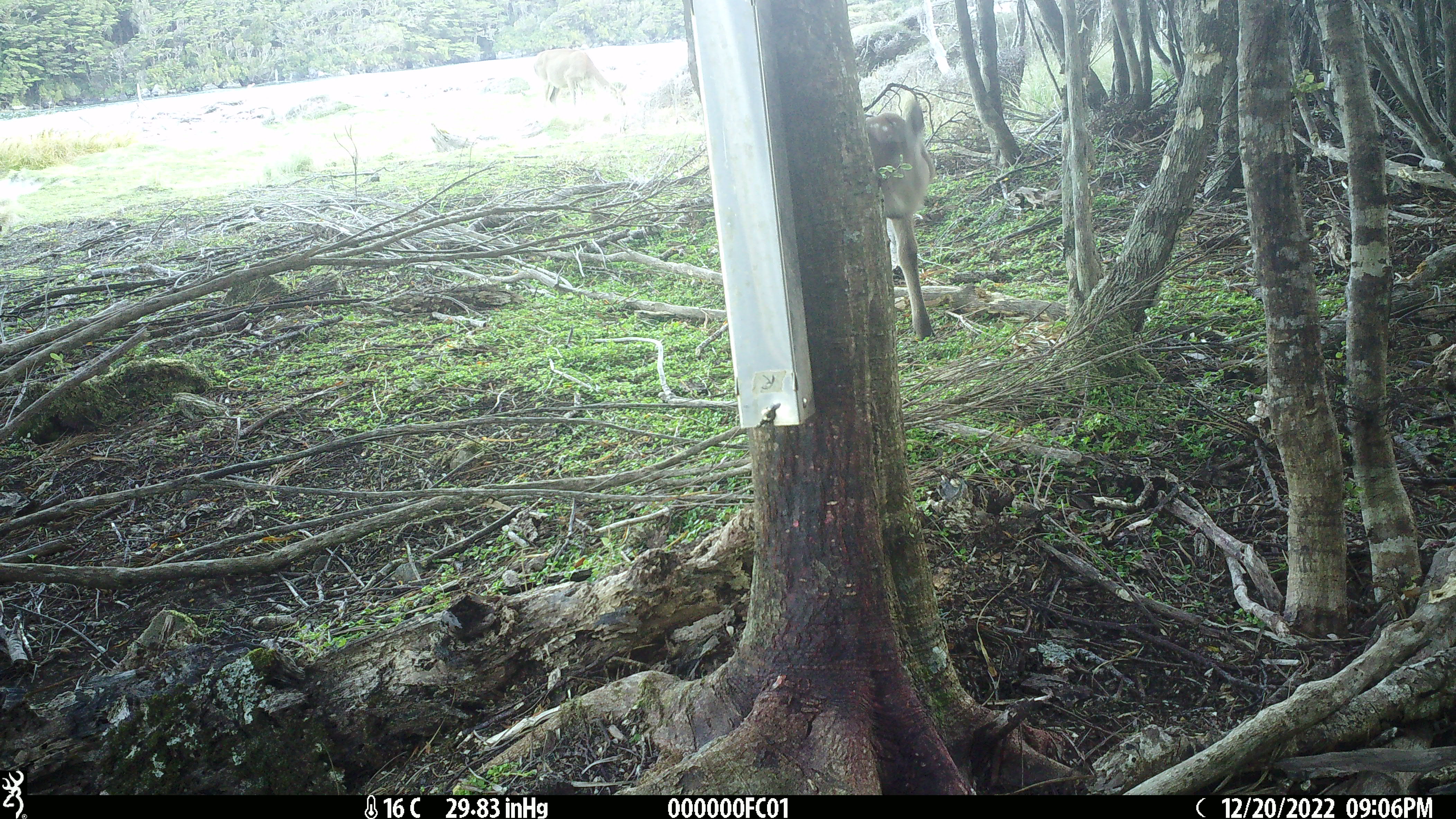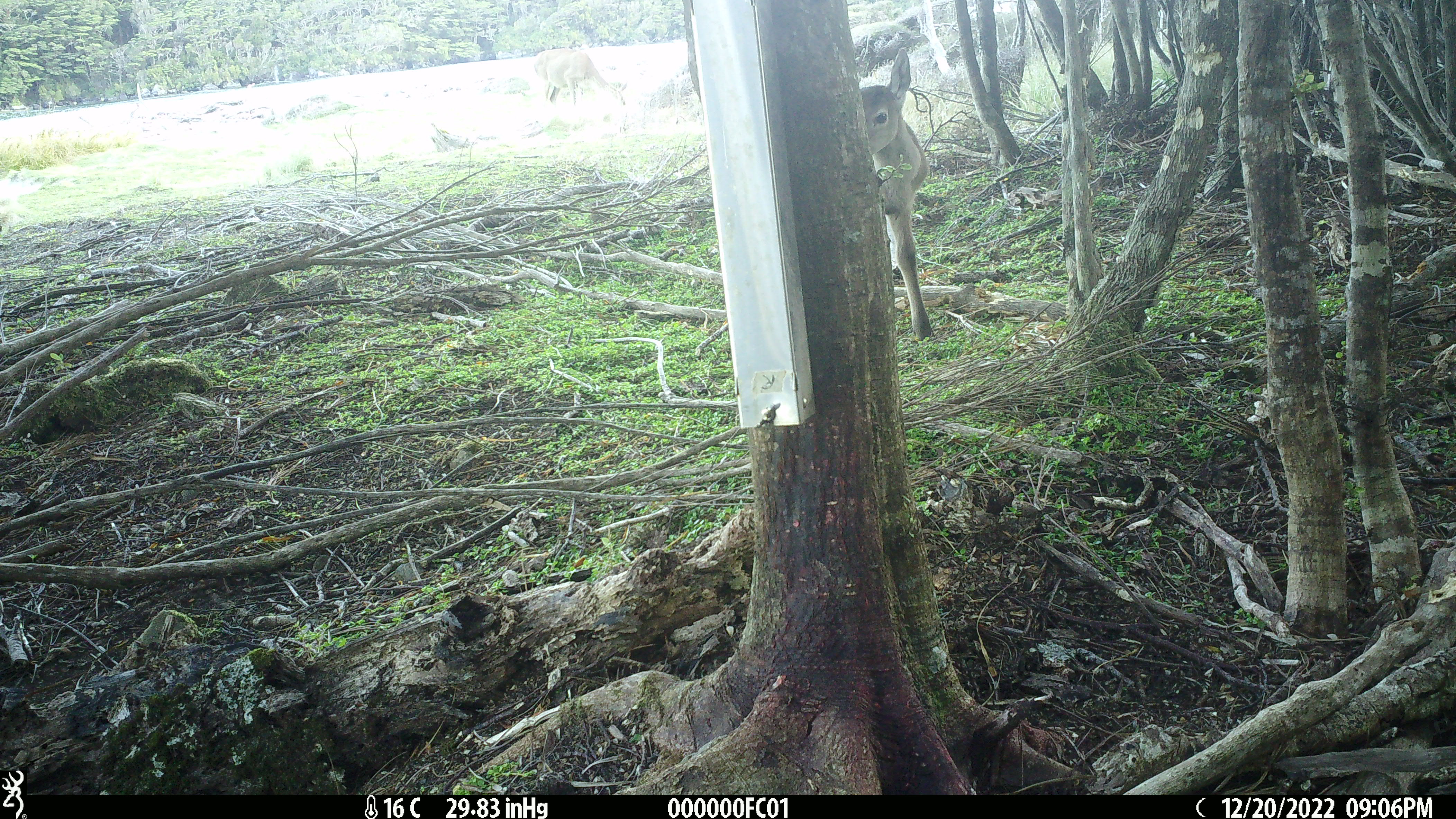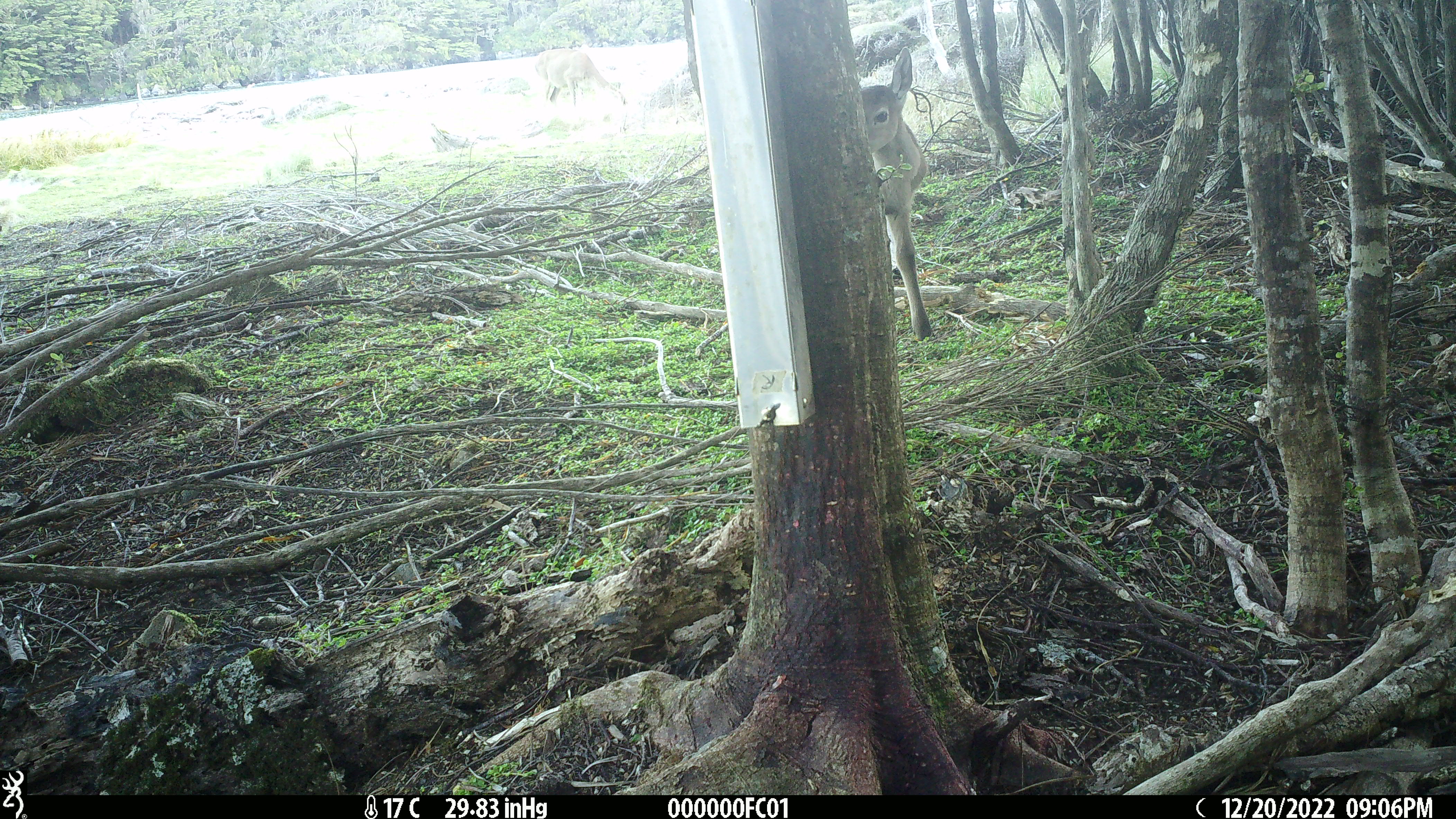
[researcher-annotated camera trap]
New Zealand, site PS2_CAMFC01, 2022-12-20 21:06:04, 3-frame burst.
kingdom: Animalia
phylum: Chordata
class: Mammalia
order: Artiodactyla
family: Cervidae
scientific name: Cervidae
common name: deer